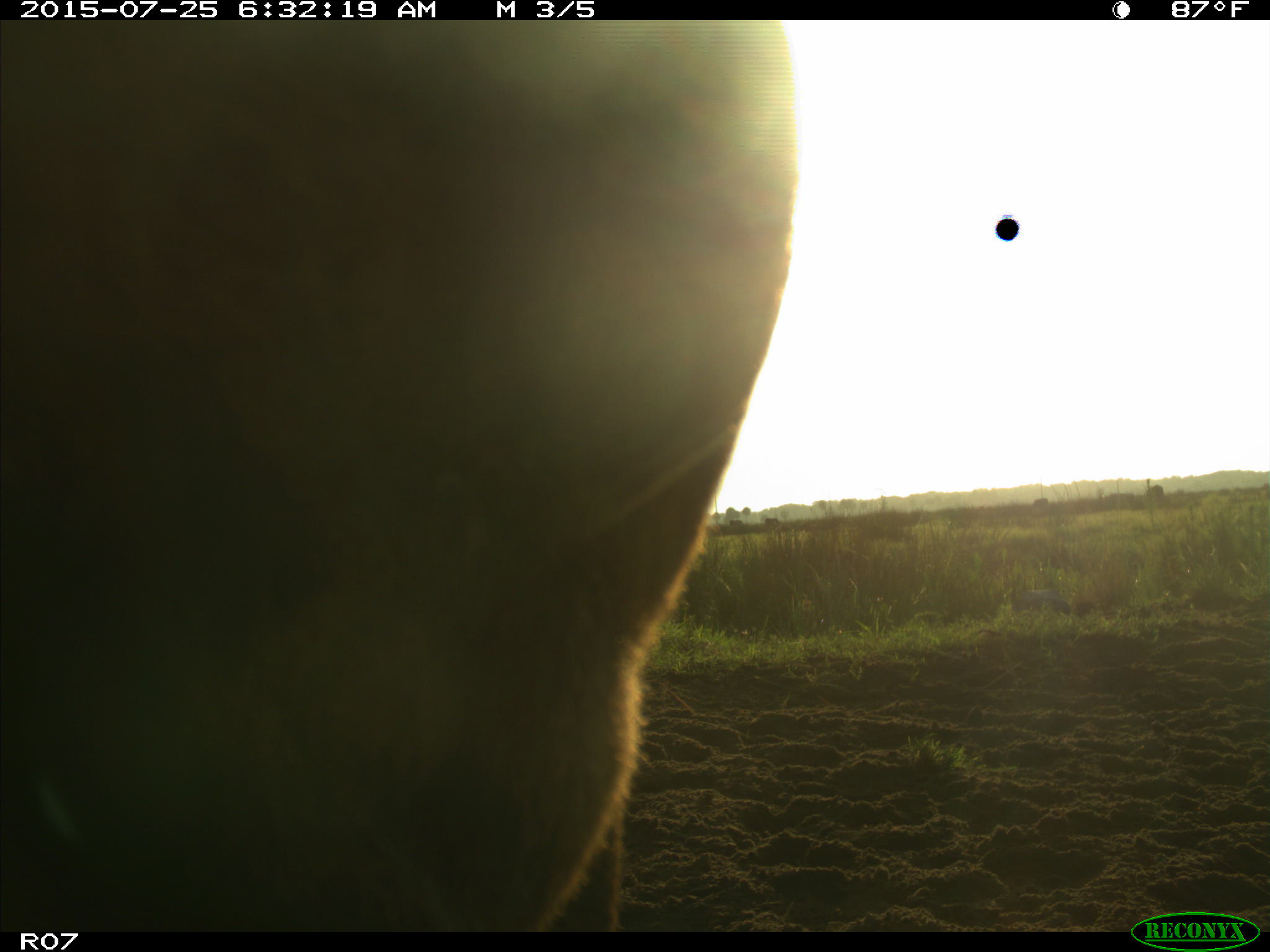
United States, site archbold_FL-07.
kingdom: Animalia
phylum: Chordata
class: Mammalia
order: Artiodactyla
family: Bovidae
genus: Bos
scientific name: Bos taurus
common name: domestic cow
Bos taurus (domestic cow).